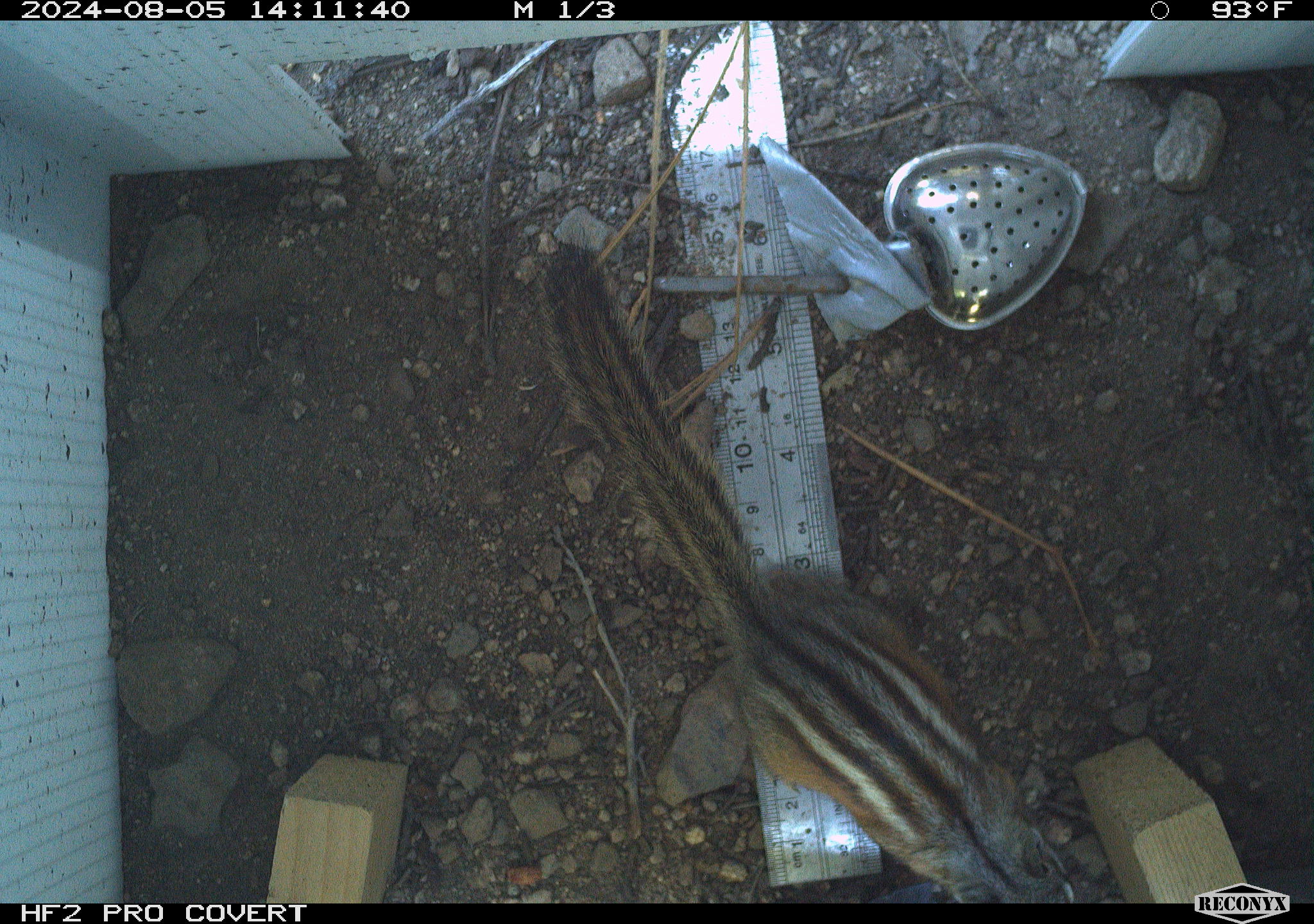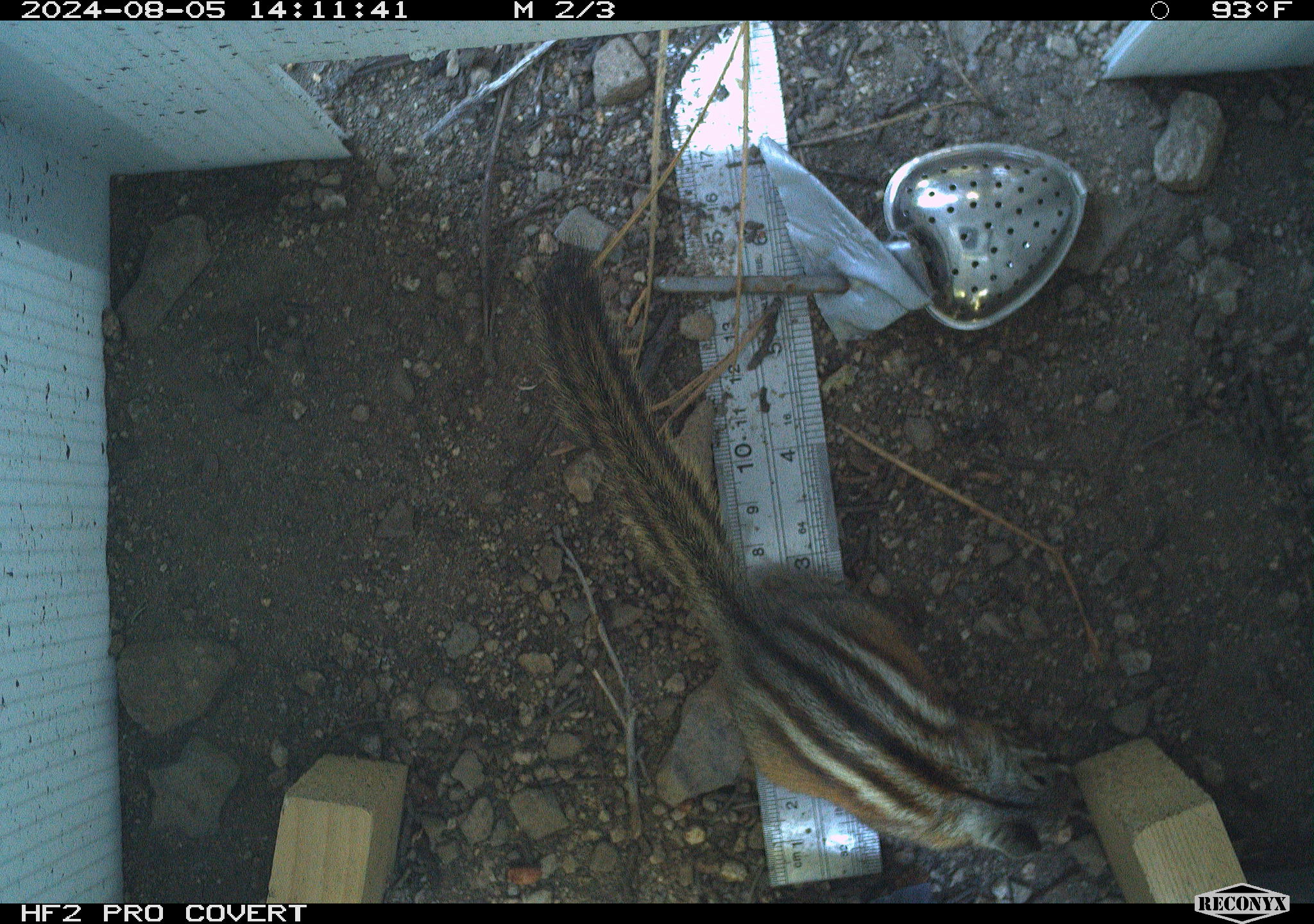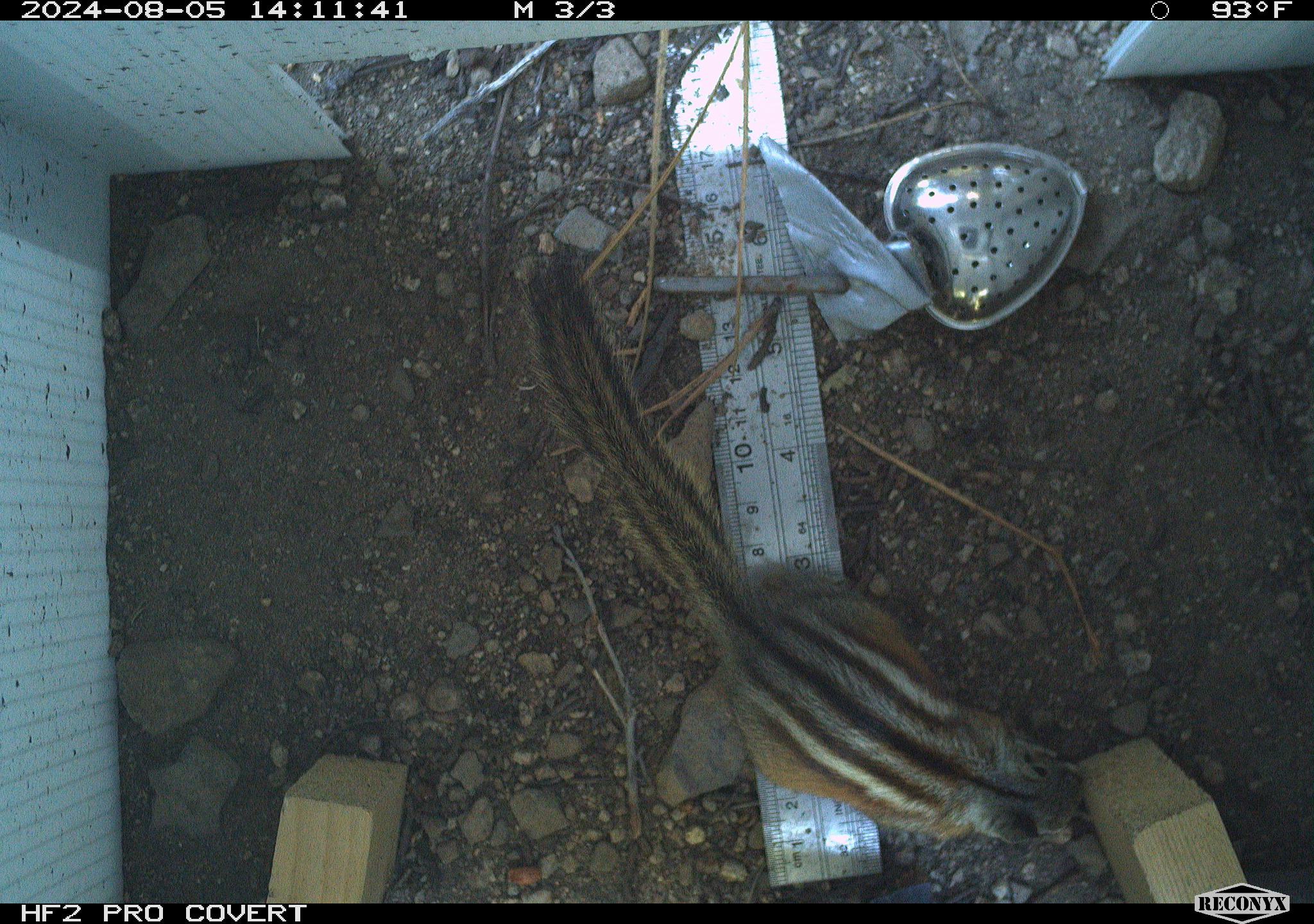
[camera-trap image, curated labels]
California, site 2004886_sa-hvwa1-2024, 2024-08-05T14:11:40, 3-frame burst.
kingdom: Animalia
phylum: Chordata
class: Mammalia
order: Rodentia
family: Sciuridae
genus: Neotamias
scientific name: Neotamias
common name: western chipmunks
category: neotamias species